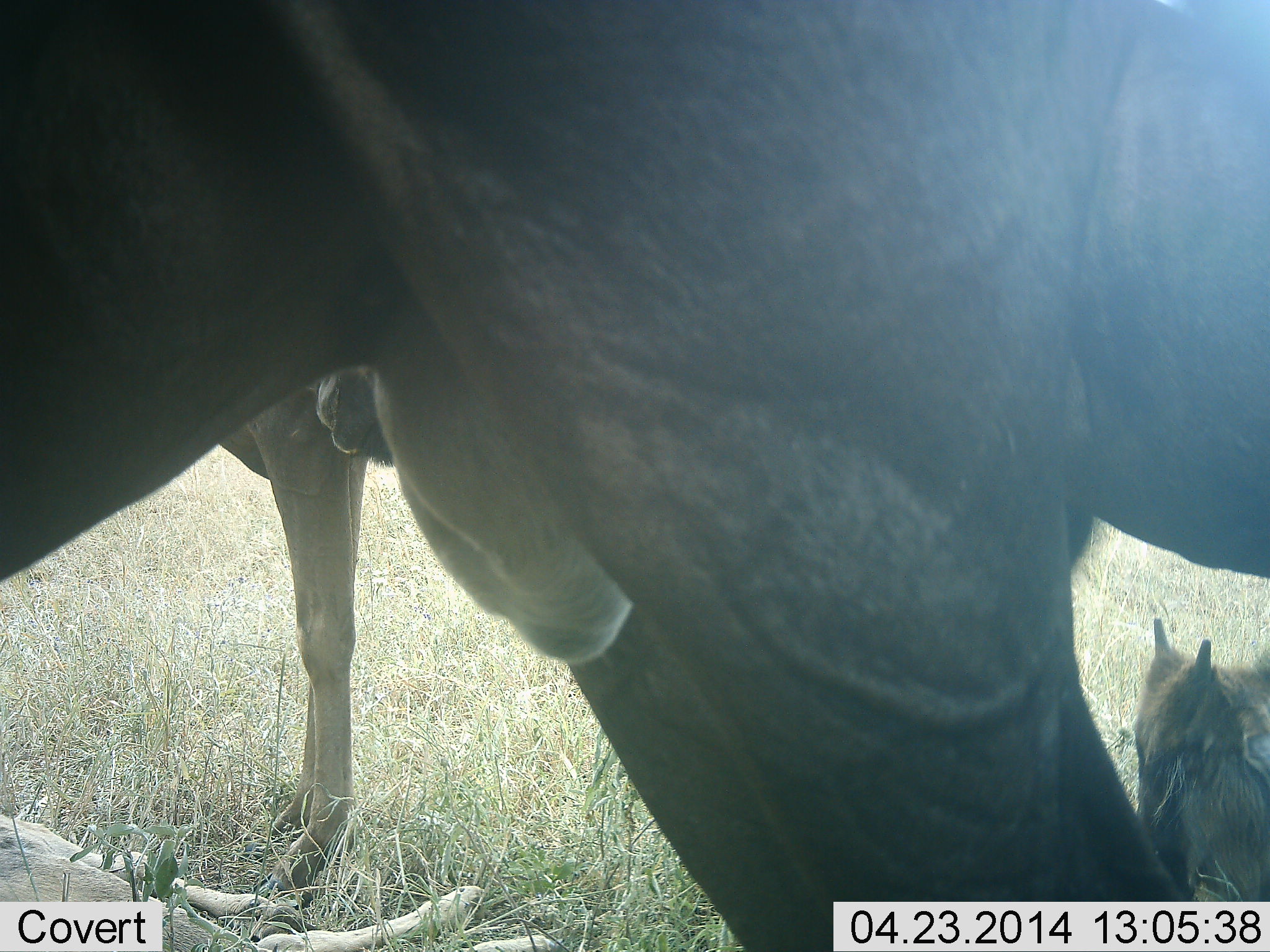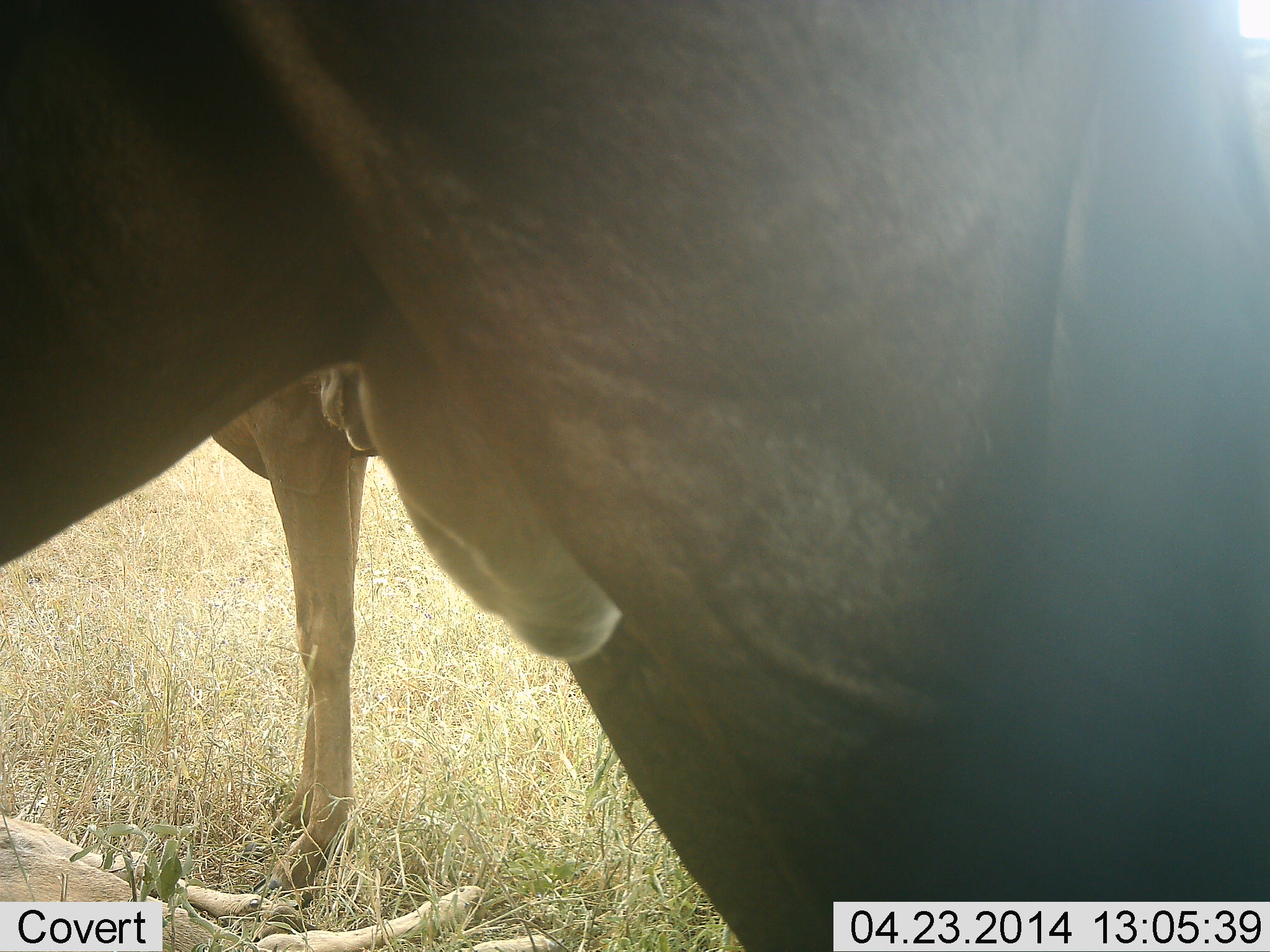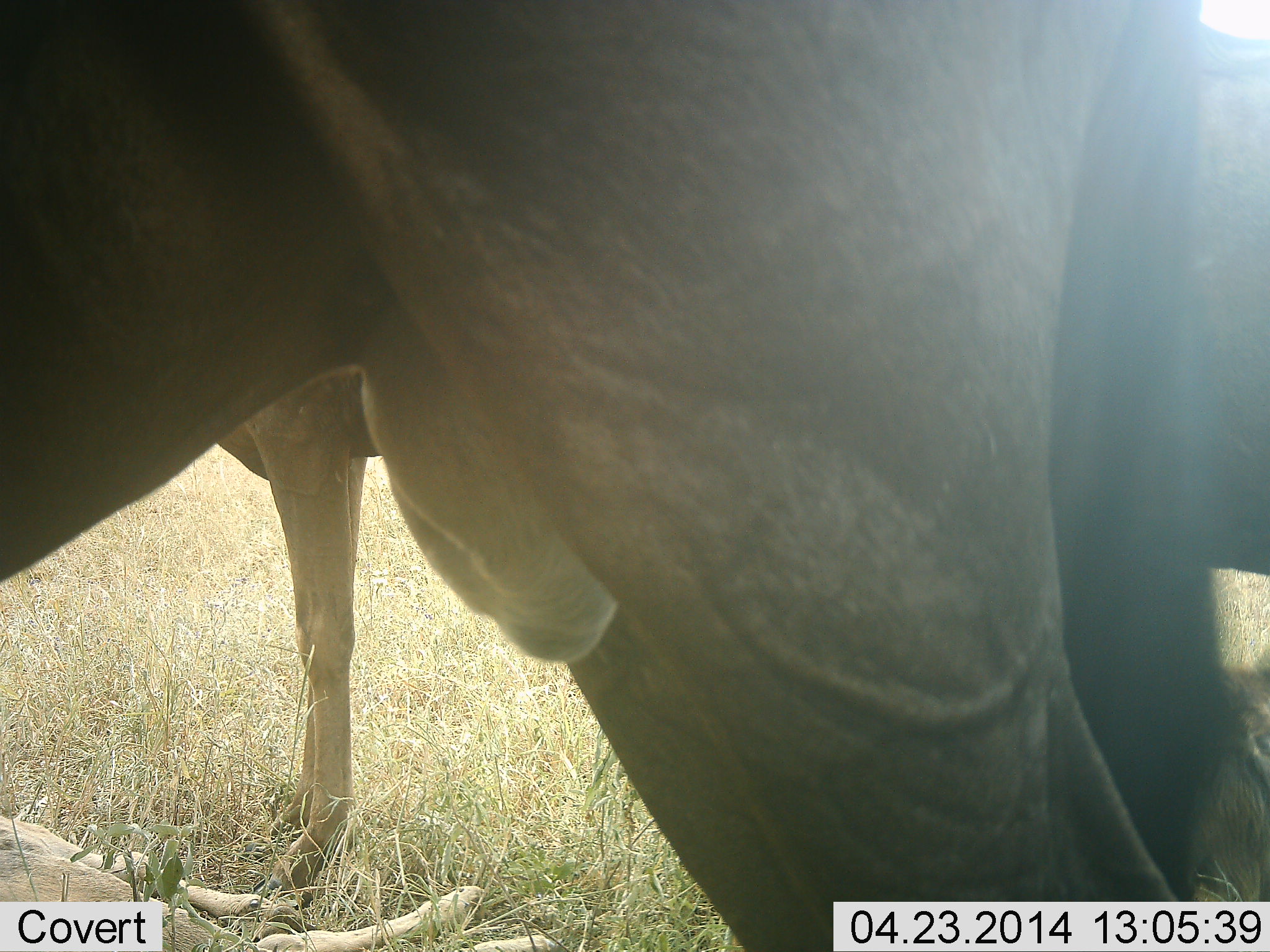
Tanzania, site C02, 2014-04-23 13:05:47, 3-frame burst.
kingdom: Animalia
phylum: Chordata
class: Mammalia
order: Artiodactyla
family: Bovidae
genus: Connochaetes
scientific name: Connochaetes taurinus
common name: blue wildebeest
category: wildebeest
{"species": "wildebeest (blue wildebeest) (Connochaetes taurinus)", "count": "3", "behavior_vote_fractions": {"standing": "90%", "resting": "50%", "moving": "20%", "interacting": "0%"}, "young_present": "20%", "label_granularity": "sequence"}